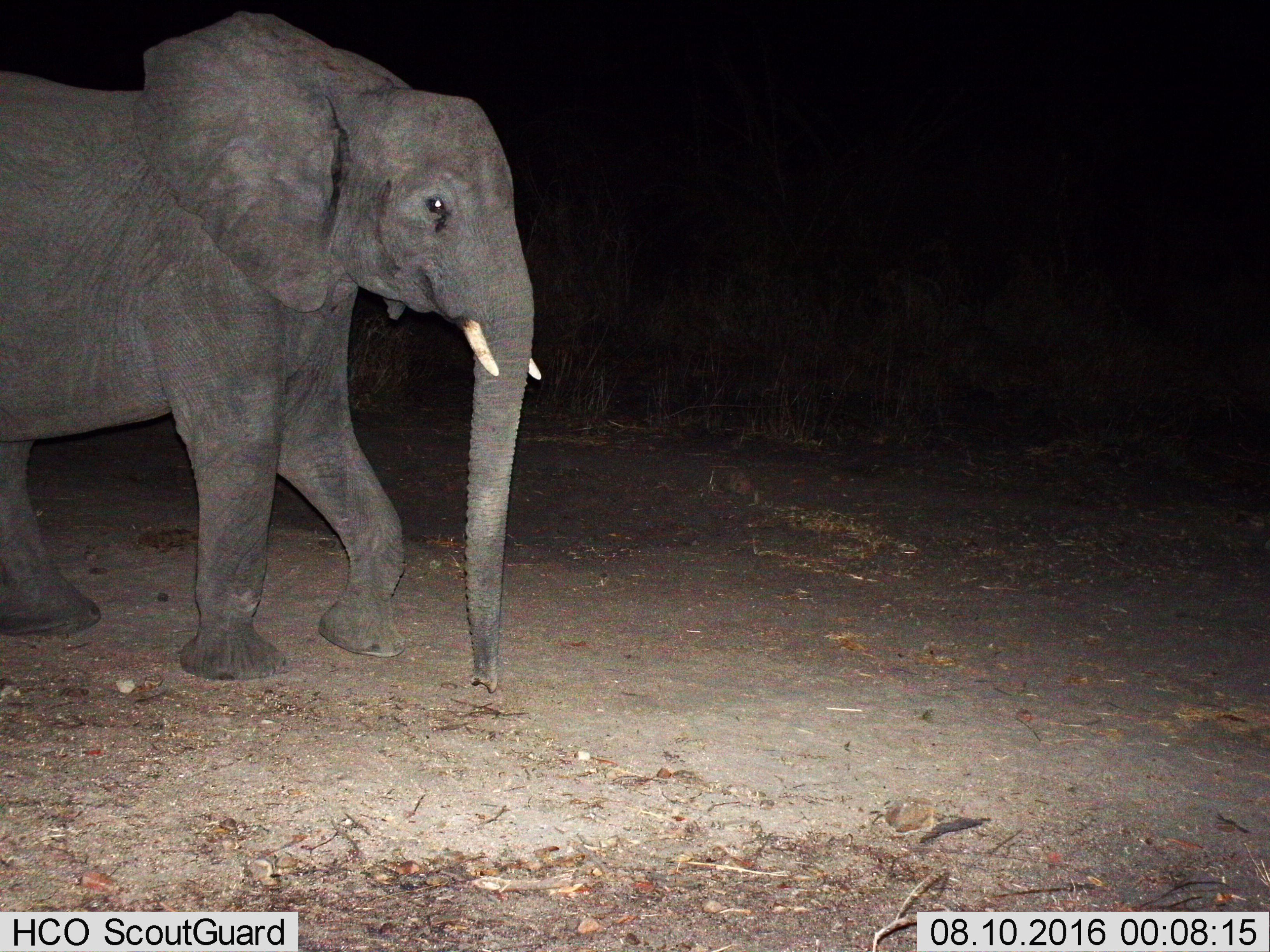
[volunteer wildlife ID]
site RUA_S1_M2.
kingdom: Animalia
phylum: Chordata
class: Mammalia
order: Proboscidea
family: Elephantidae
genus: Loxodonta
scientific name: Loxodonta africana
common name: african bush elephant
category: elephant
Elephant (african bush elephant) (Loxodonta africana), count 1. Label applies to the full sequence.